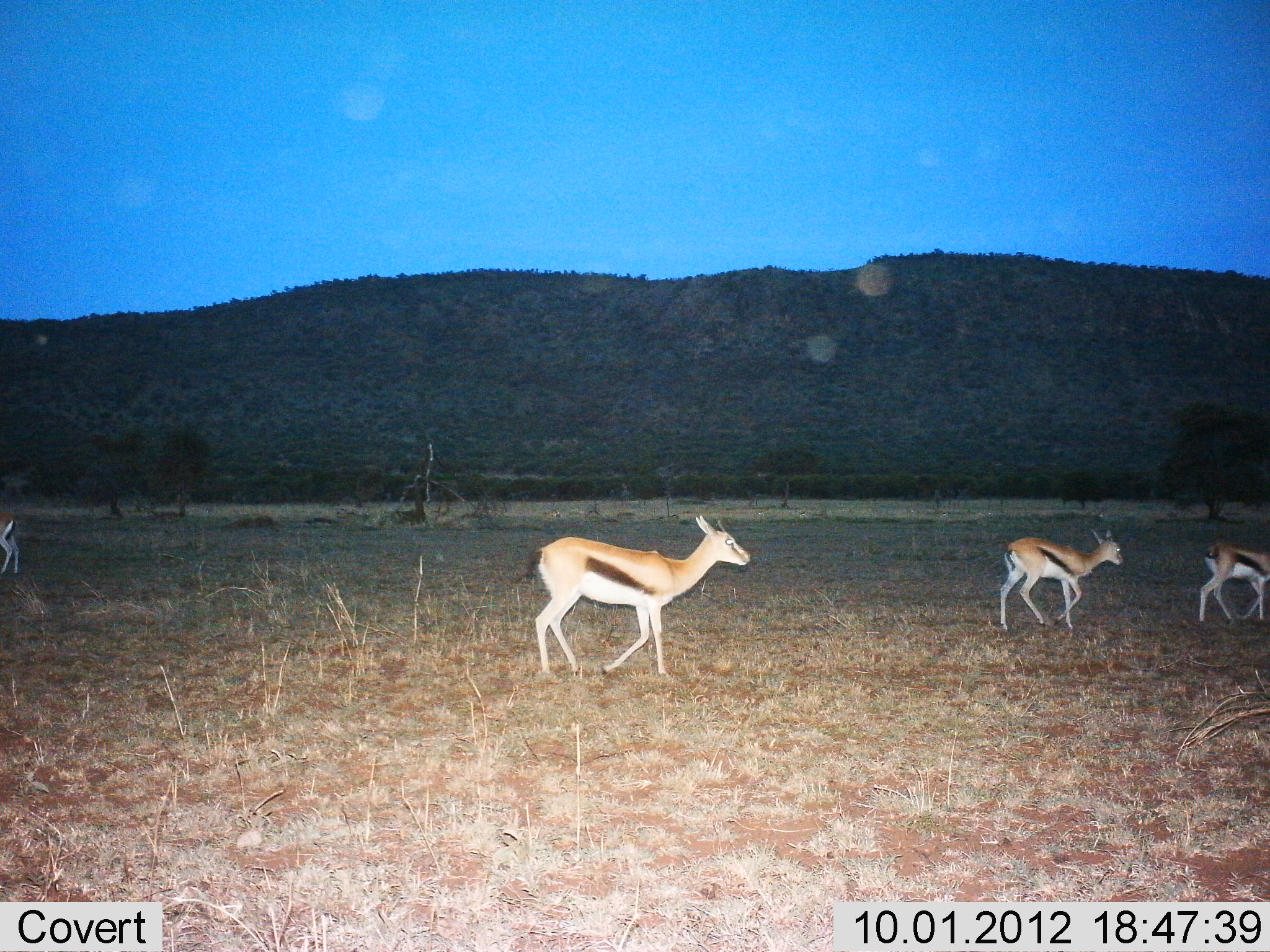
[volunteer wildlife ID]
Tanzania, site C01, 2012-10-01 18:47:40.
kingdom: Animalia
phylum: Chordata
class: Mammalia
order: Artiodactyla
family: Bovidae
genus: Eudorcas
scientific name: Eudorcas thomsonii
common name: thomson's gazelle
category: gazellethomsons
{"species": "gazellethomsons (thomson's gazelle) (Eudorcas thomsonii)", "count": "4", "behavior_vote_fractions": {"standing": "20%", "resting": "0%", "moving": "100%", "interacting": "0%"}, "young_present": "0%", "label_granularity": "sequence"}